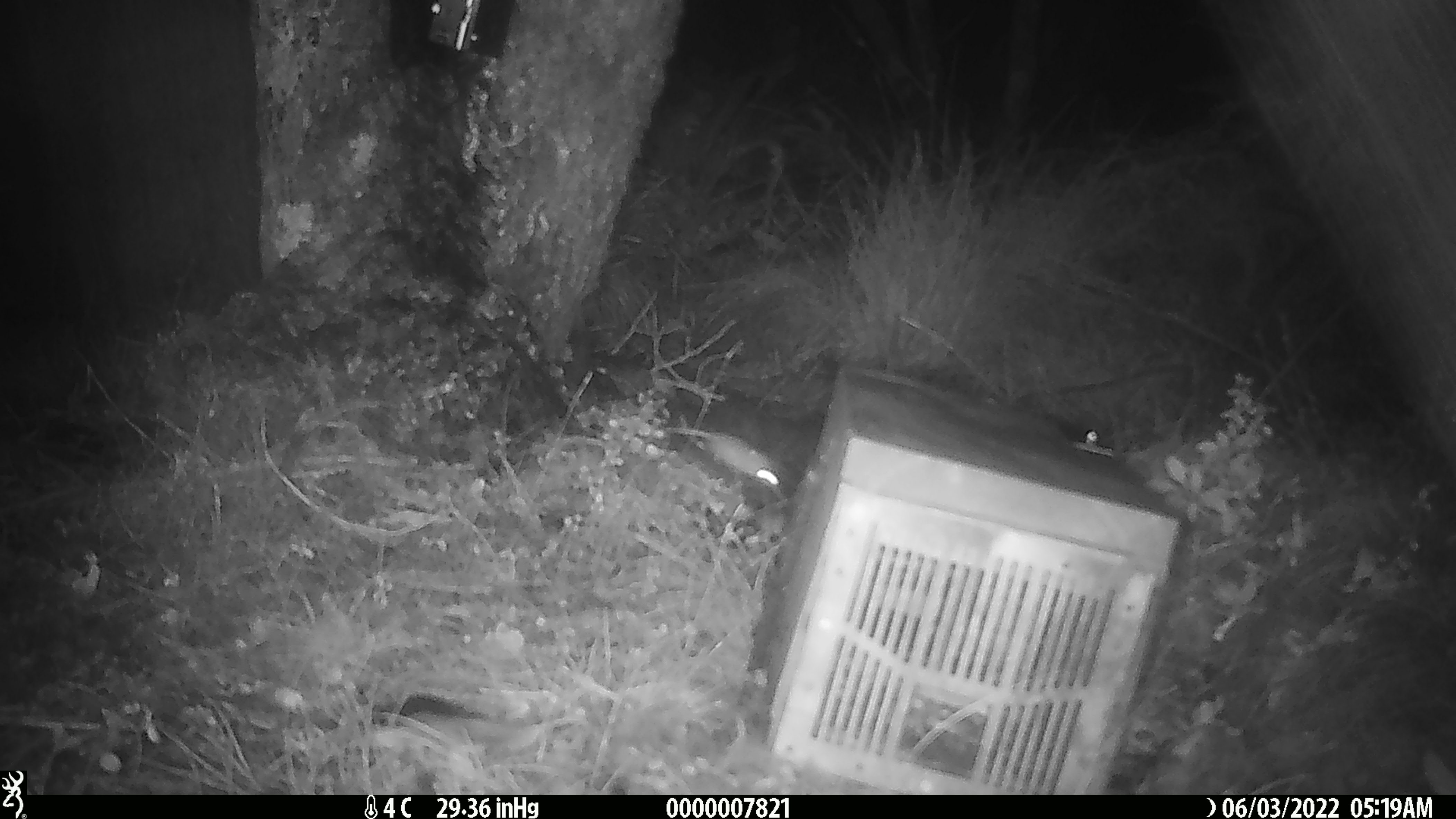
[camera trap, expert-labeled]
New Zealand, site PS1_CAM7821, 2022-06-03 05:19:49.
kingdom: Animalia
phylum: Chordata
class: Mammalia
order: Rodentia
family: Muridae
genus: Mus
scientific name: Mus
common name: mouse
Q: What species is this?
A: Mouse (Mus).